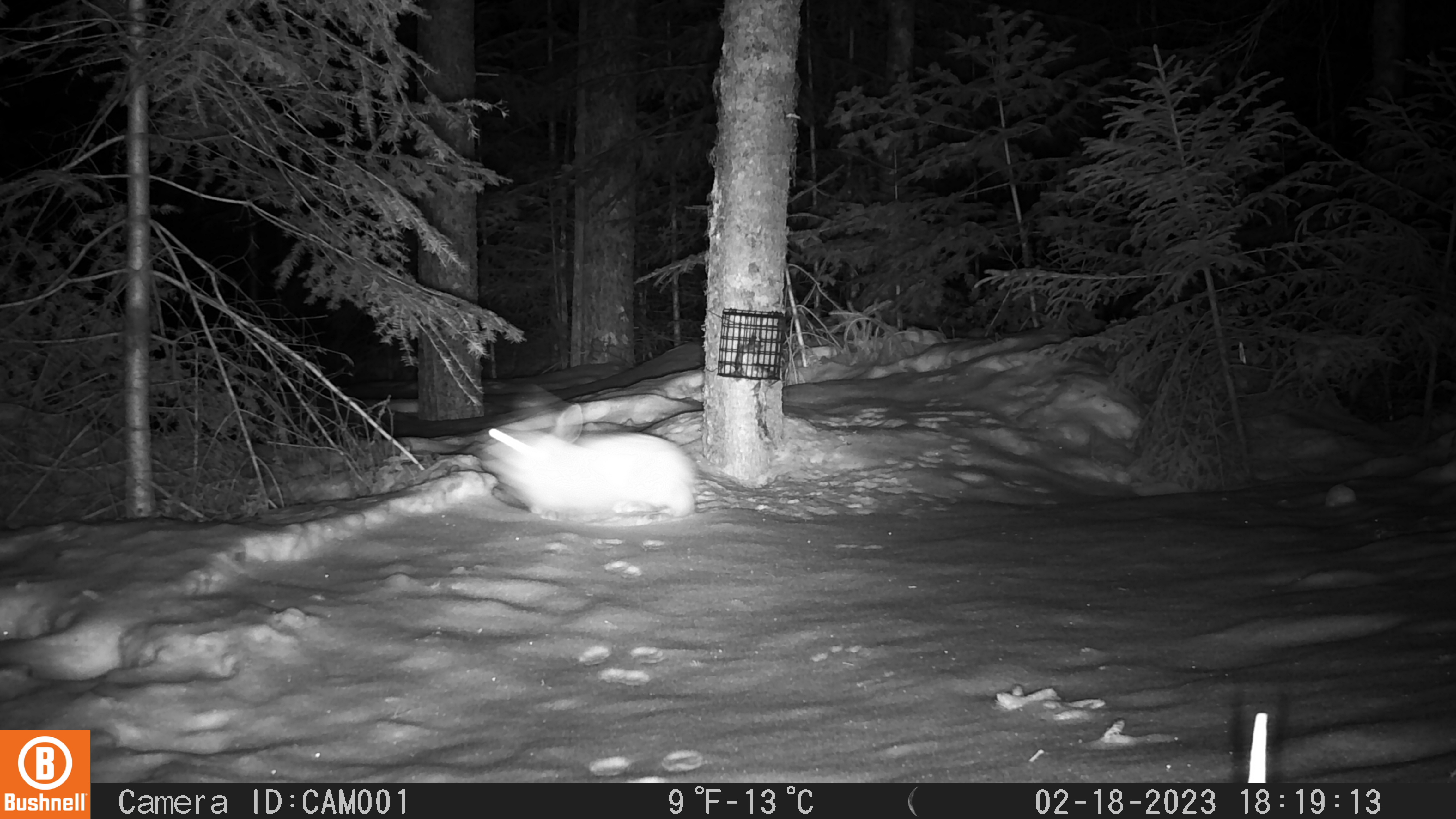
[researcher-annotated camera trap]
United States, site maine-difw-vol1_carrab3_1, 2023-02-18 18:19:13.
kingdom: Animalia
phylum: Chordata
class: Mammalia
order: Lagomorpha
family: Leporidae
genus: Lepus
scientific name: Lepus americanus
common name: snowshoe hare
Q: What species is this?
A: Snowshoe hare (Lepus americanus).